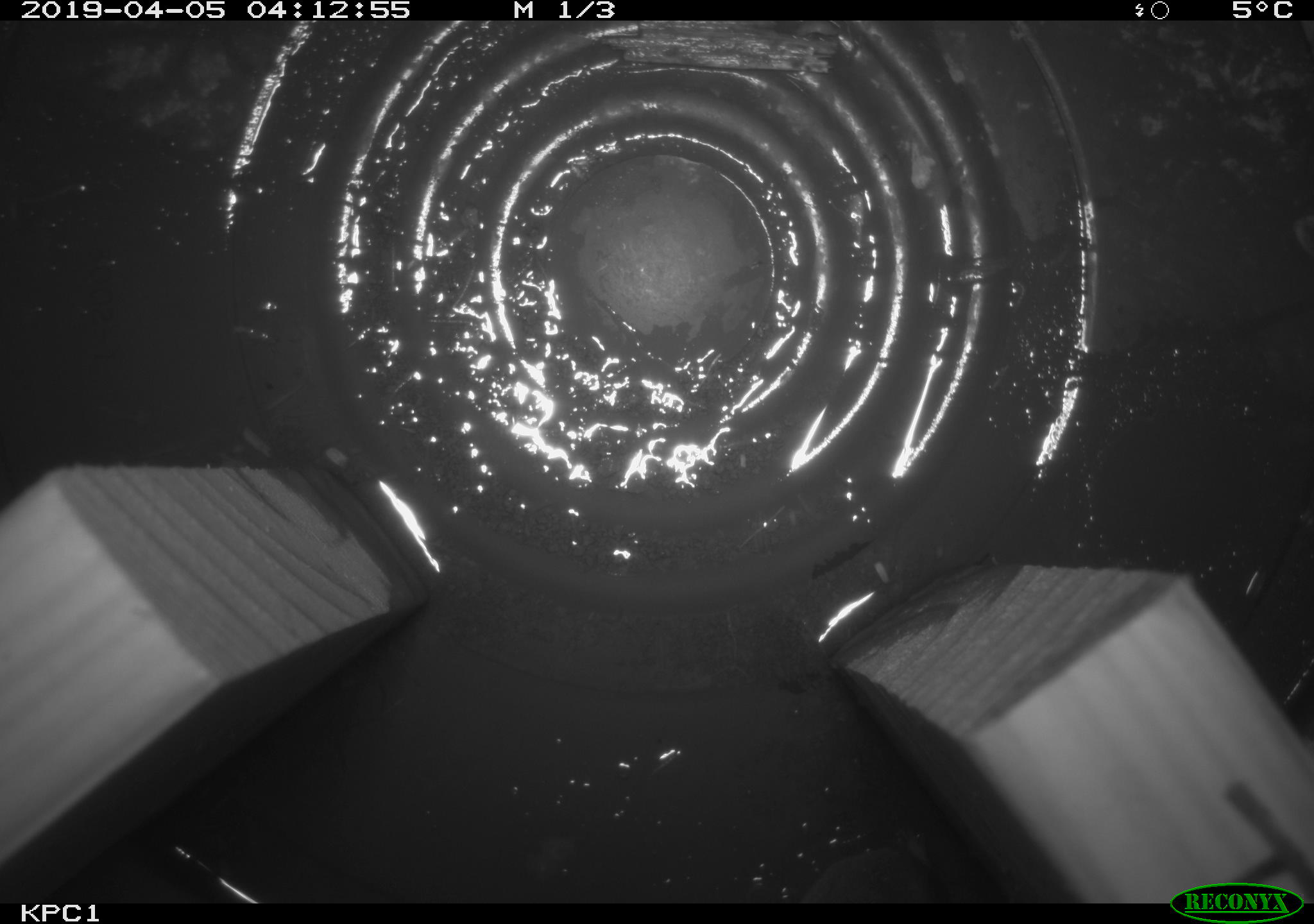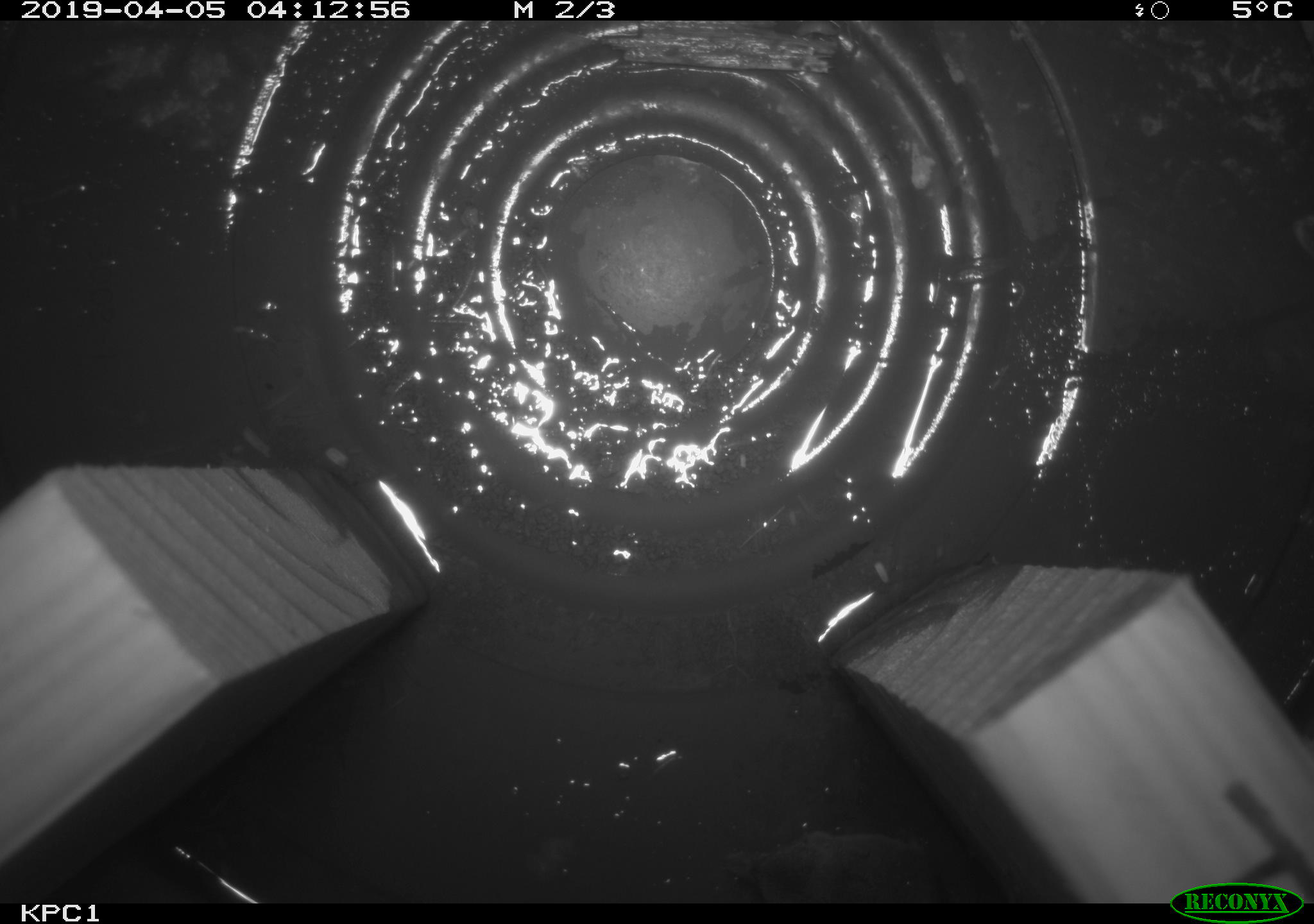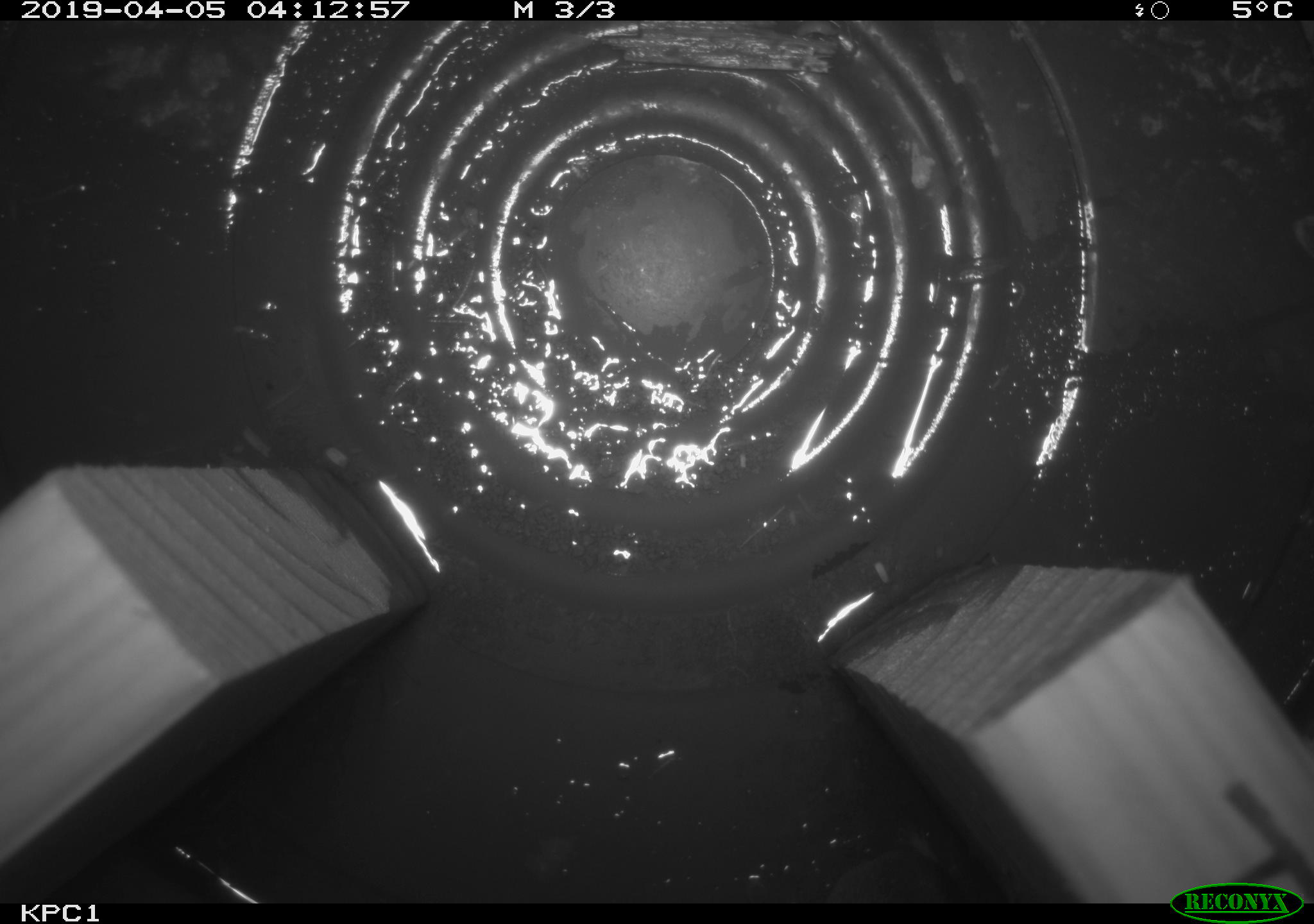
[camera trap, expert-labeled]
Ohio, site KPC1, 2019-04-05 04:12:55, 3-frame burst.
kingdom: Animalia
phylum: Chordata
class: Mammalia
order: Eulipotyphla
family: Soricidae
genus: Sorex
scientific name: Sorex cinereus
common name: masked shrew